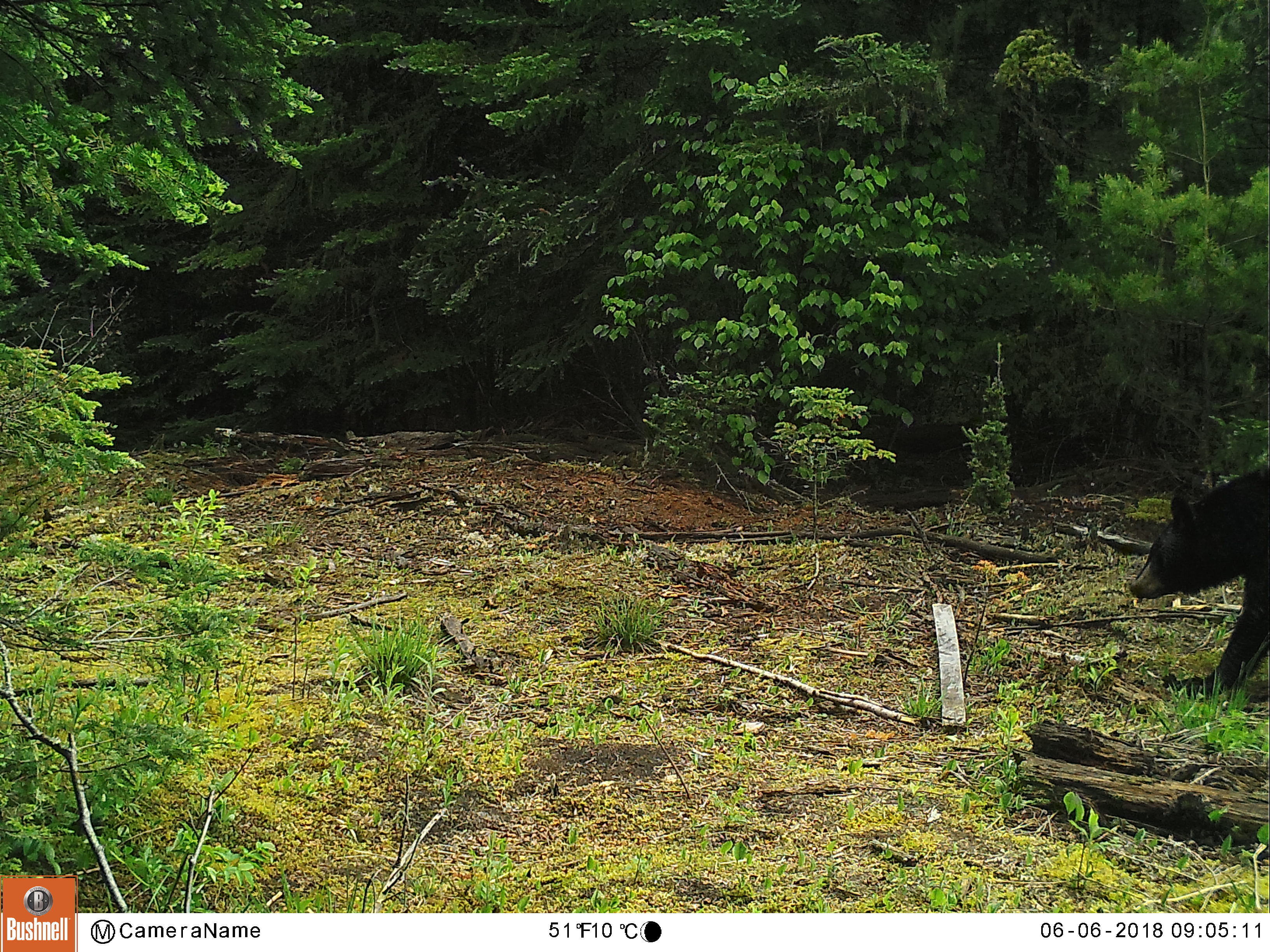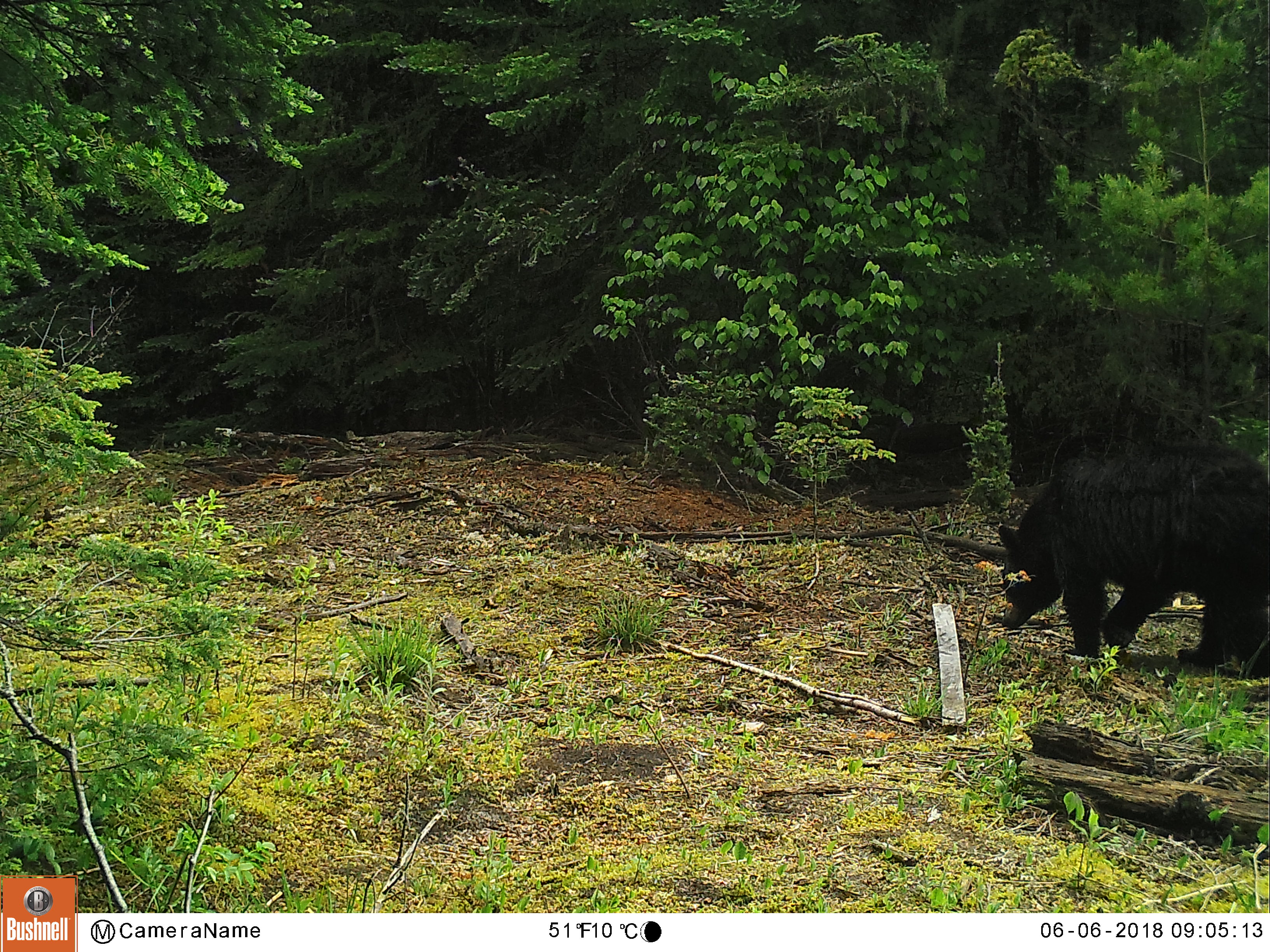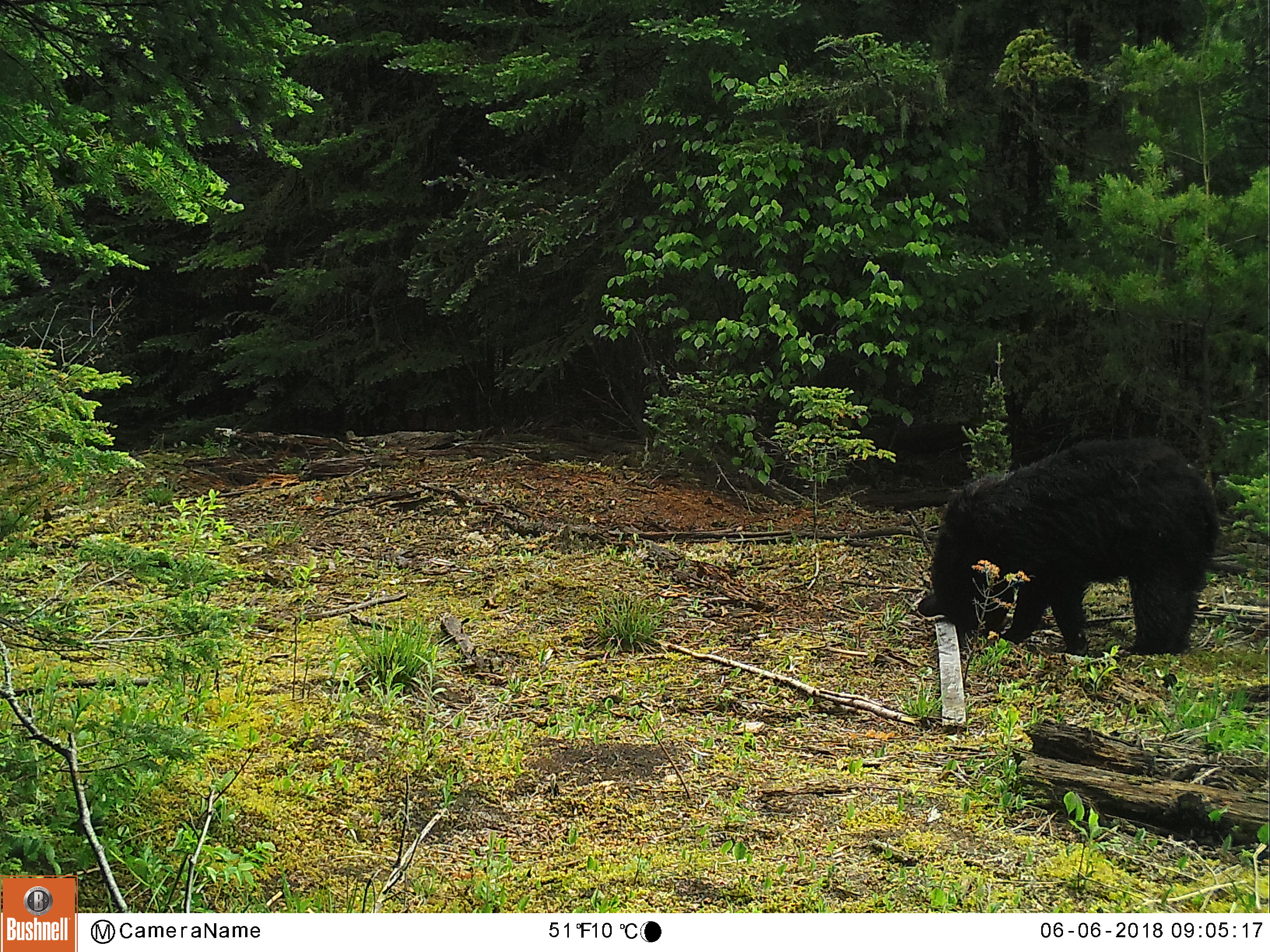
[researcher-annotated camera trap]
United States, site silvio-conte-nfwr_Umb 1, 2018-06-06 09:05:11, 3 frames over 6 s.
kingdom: Animalia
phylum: Chordata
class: Mammalia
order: Carnivora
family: Ursidae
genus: Ursus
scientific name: Ursus americanus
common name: black bear